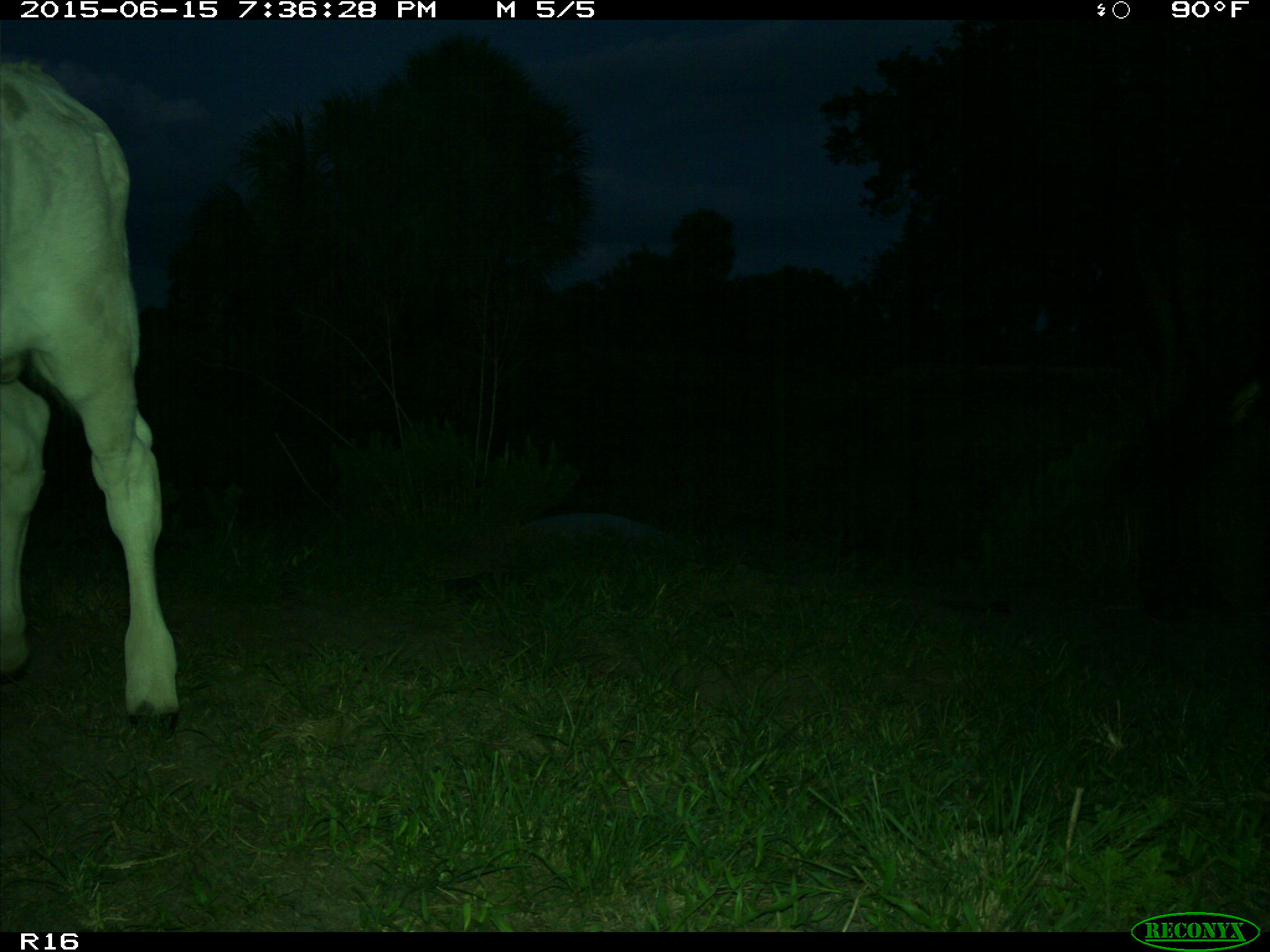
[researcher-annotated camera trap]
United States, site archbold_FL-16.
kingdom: Animalia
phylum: Chordata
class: Mammalia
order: Artiodactyla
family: Bovidae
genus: Bos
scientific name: Bos taurus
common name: domestic cow